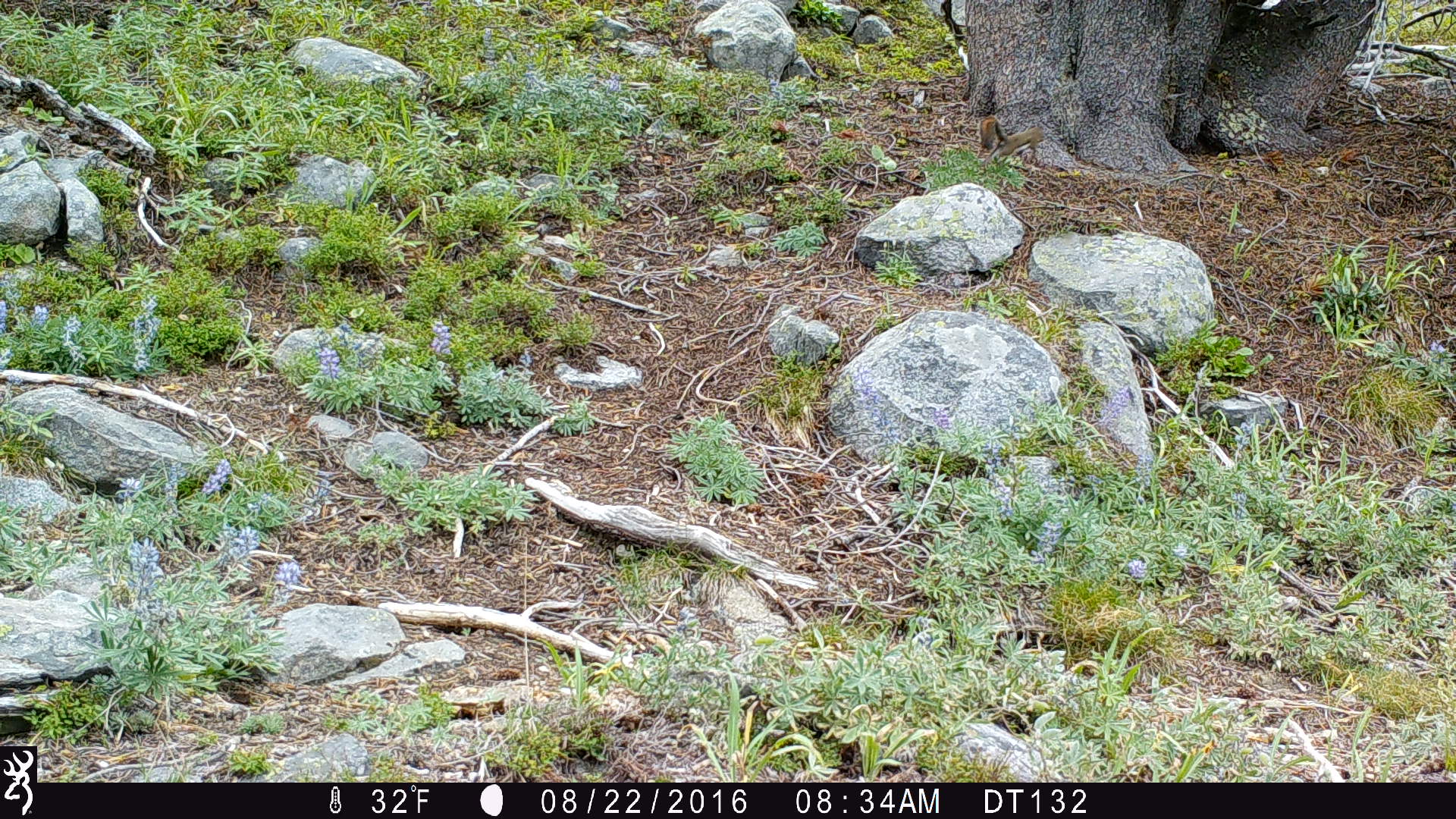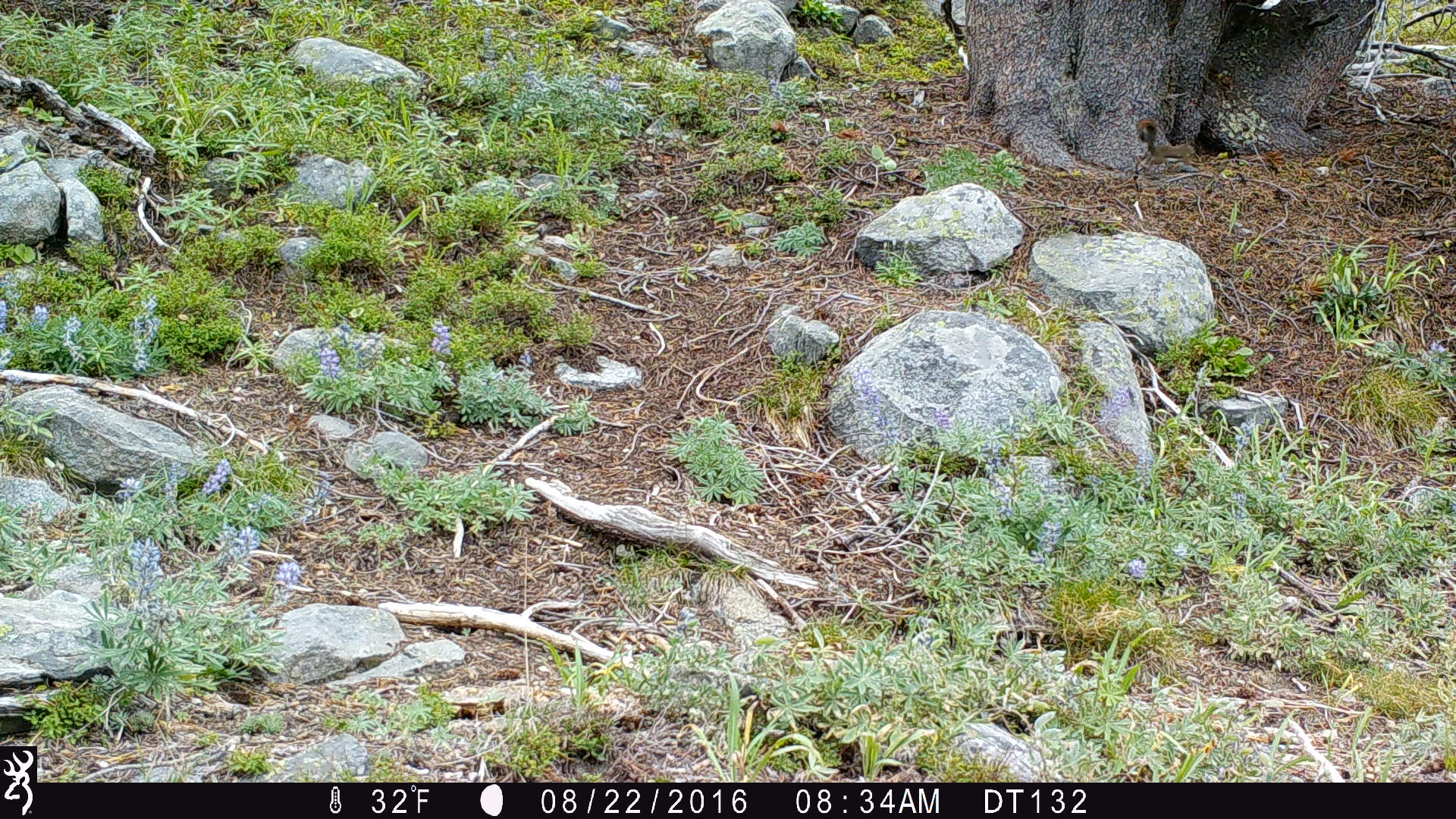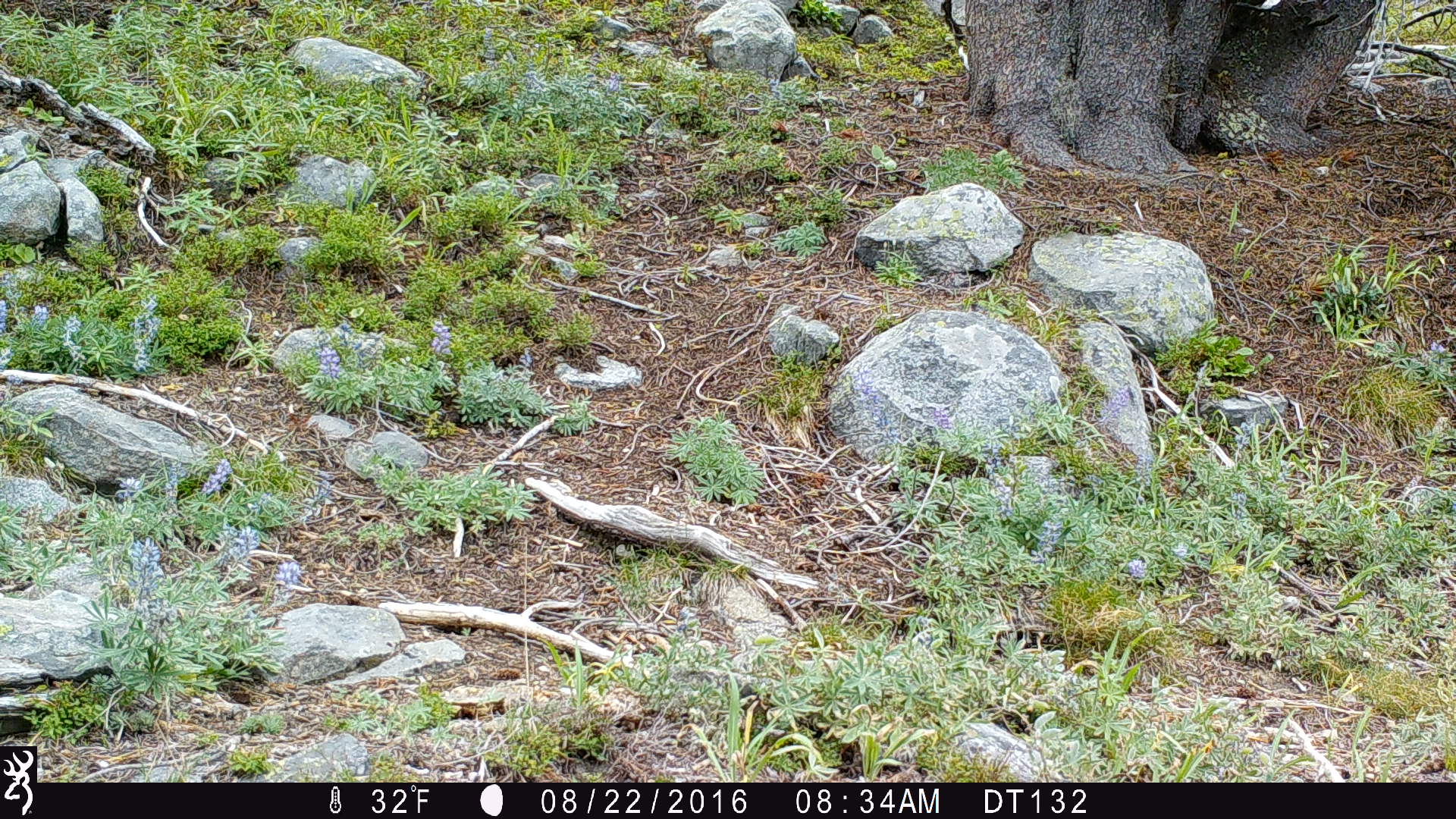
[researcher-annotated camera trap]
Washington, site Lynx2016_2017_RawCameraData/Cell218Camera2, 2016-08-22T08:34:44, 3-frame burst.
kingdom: Animalia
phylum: Chordata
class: Mammalia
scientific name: Mammalia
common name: small mammal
Small mammal (Mammalia). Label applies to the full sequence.